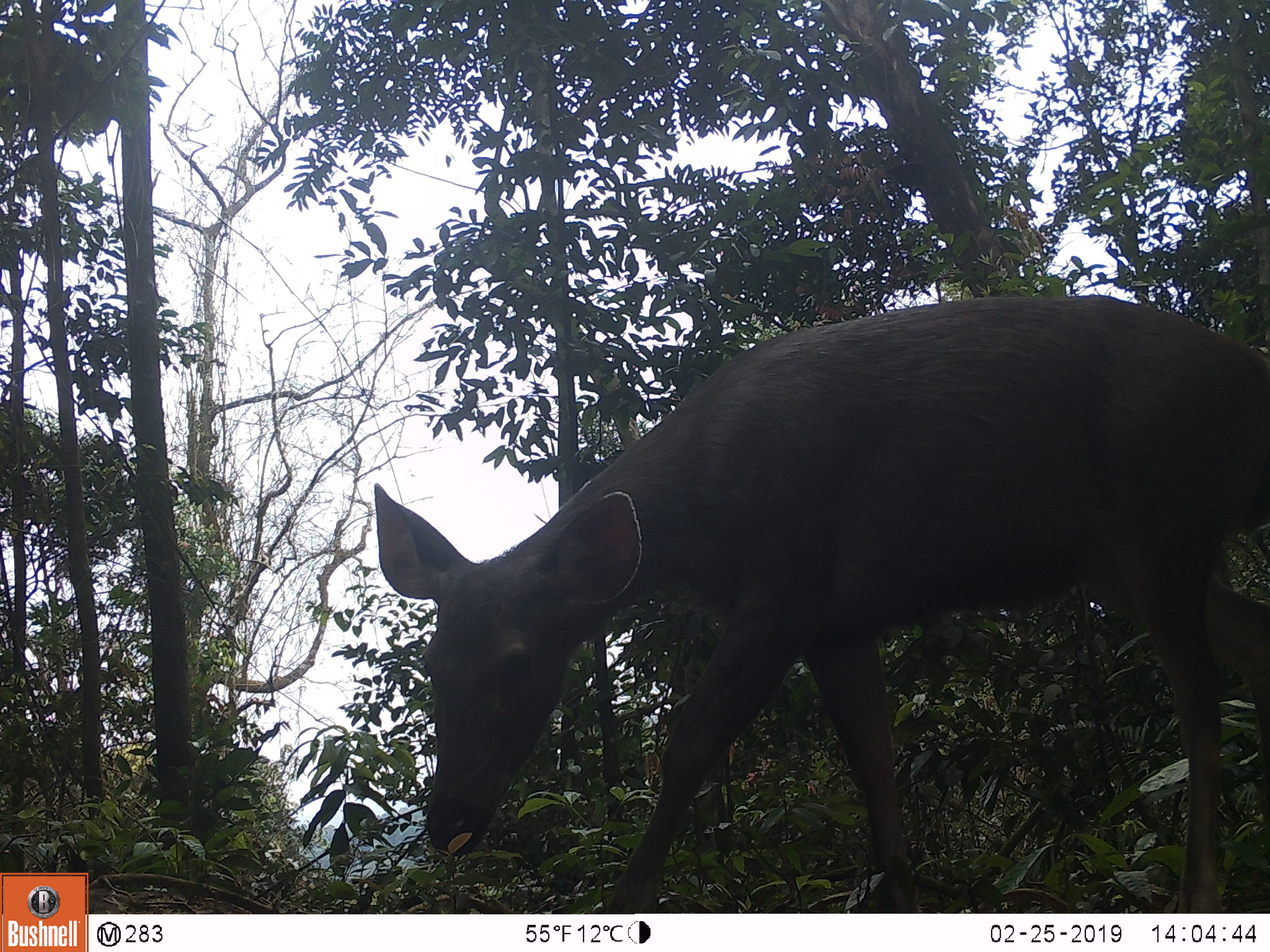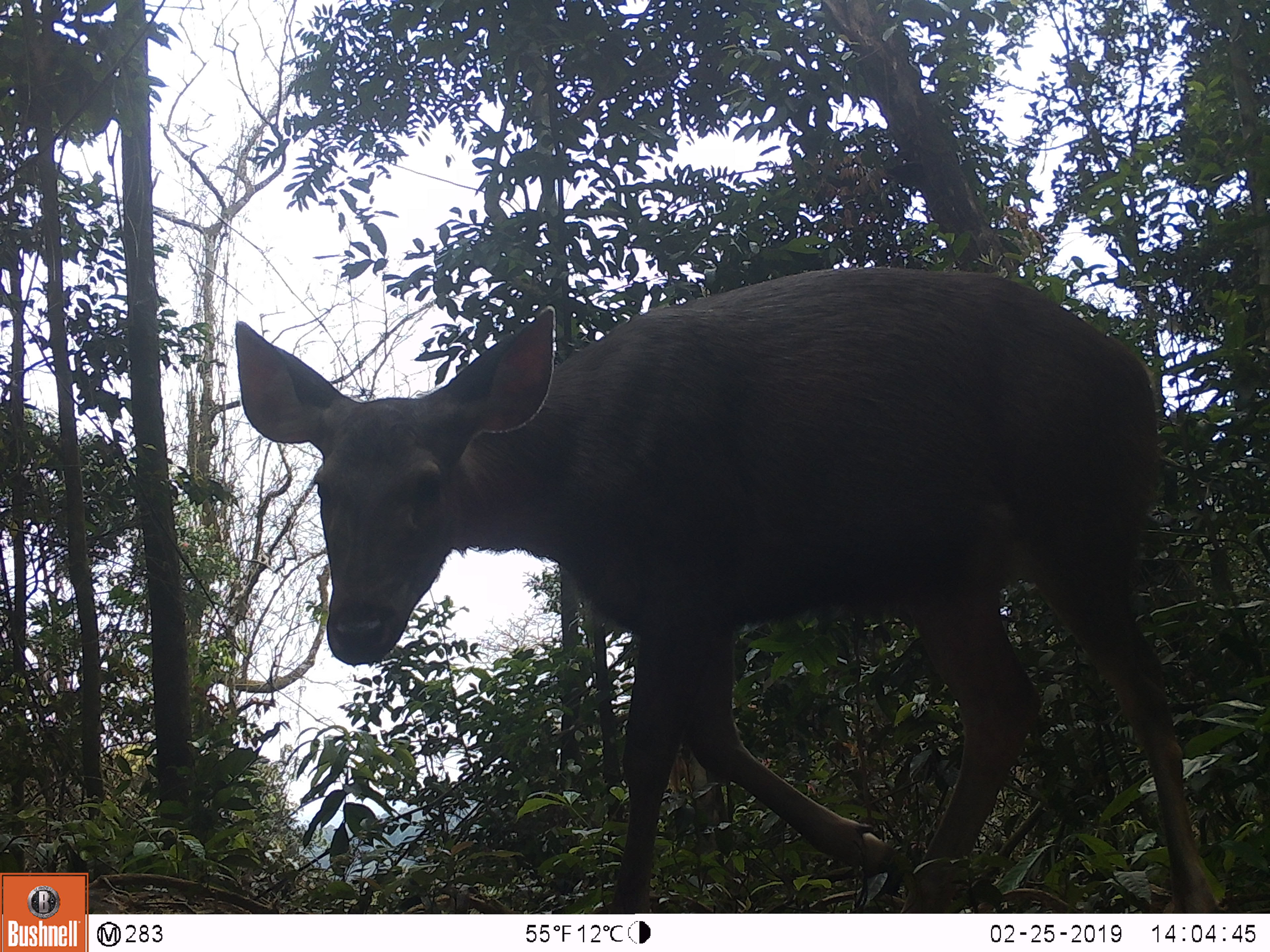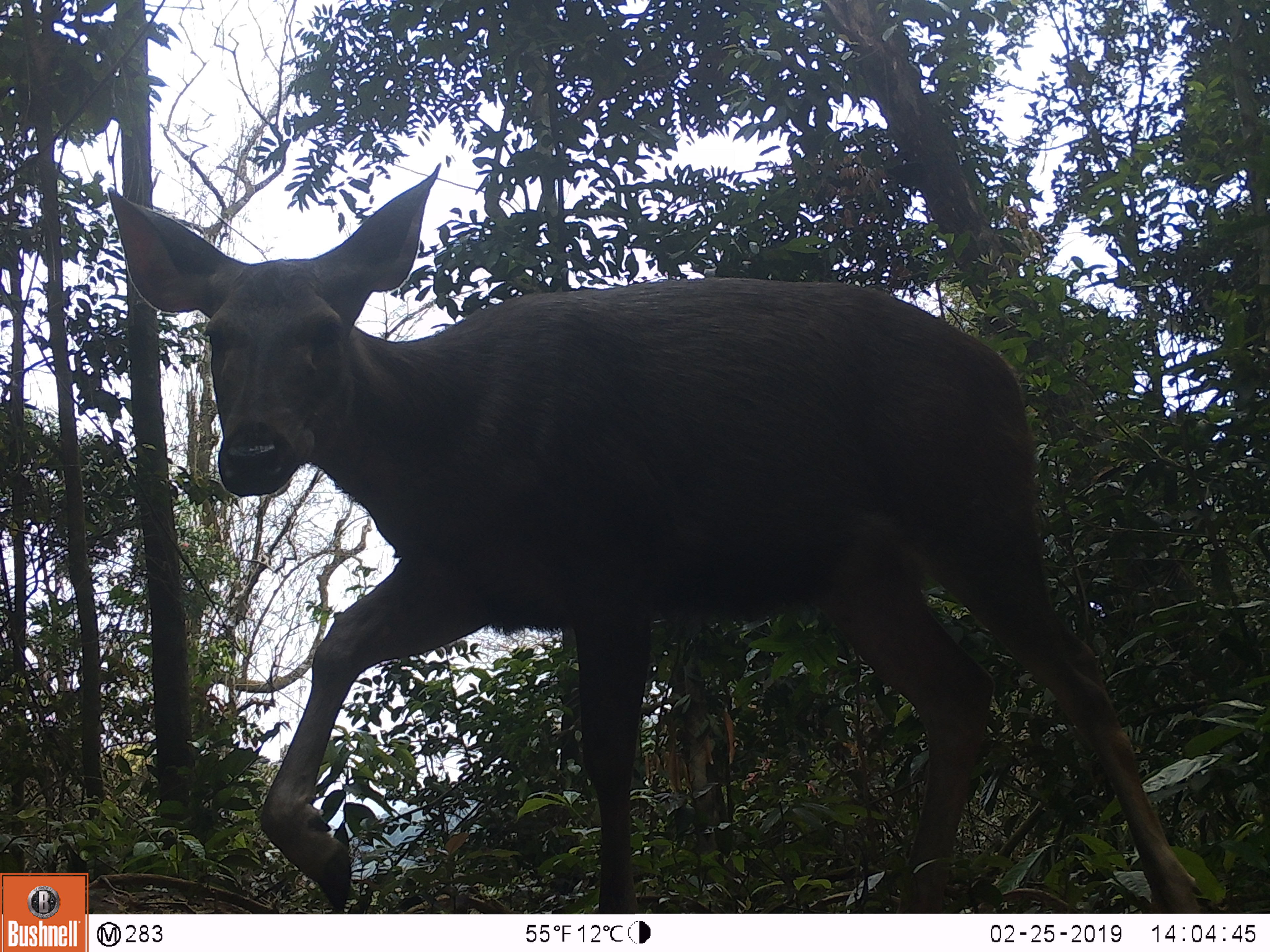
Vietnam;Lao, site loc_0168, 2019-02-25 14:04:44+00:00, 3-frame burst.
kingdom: Animalia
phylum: Chordata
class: Mammalia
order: Artiodactyla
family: Cervidae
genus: Rusa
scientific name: Rusa unicolor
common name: sambar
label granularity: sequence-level